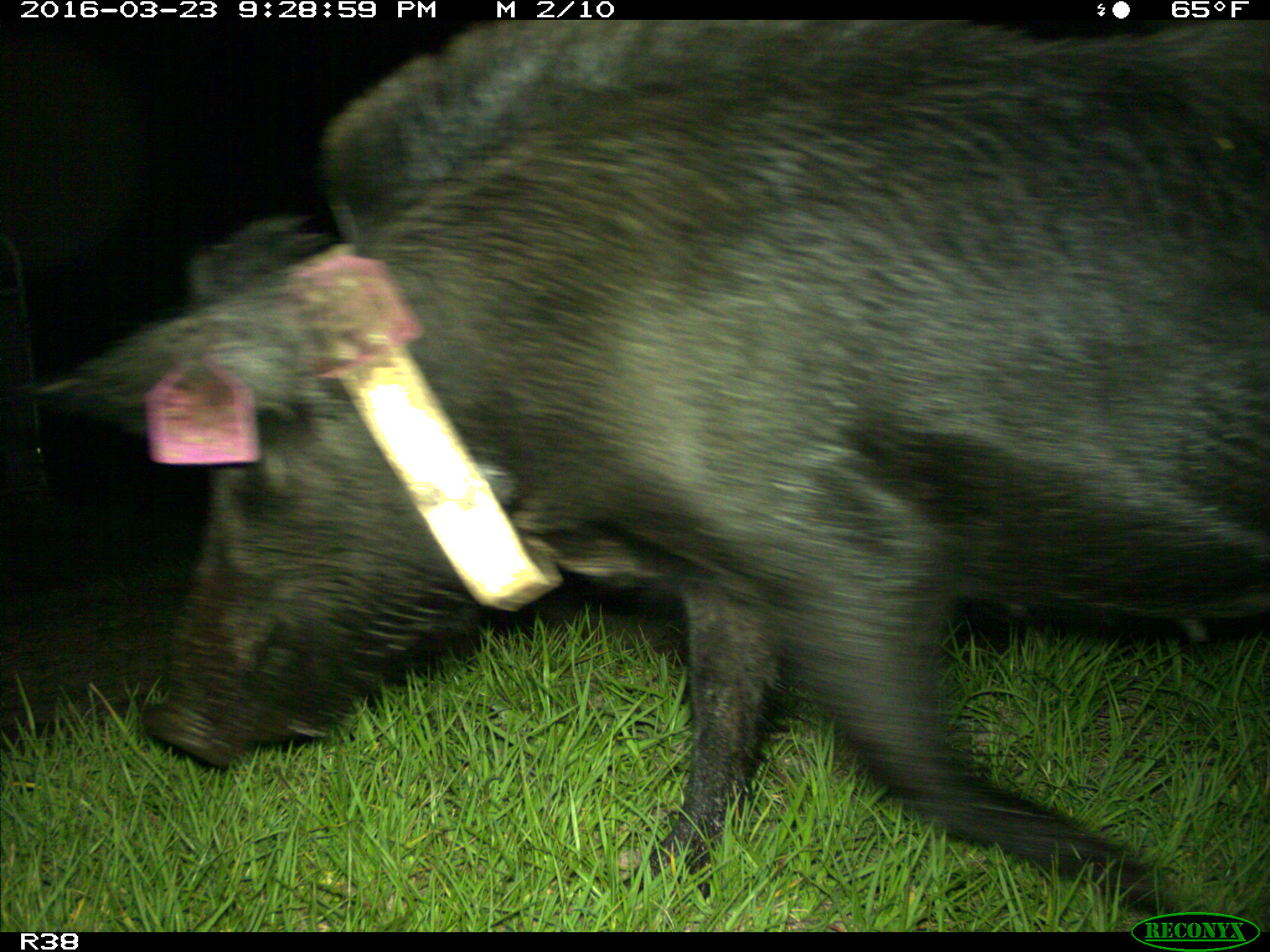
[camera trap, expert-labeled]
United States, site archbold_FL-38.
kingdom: Animalia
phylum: Chordata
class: Mammalia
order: Artiodactyla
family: Suidae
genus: Sus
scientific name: Sus scrofa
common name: wild boar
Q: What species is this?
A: Sus scrofa (wild boar).